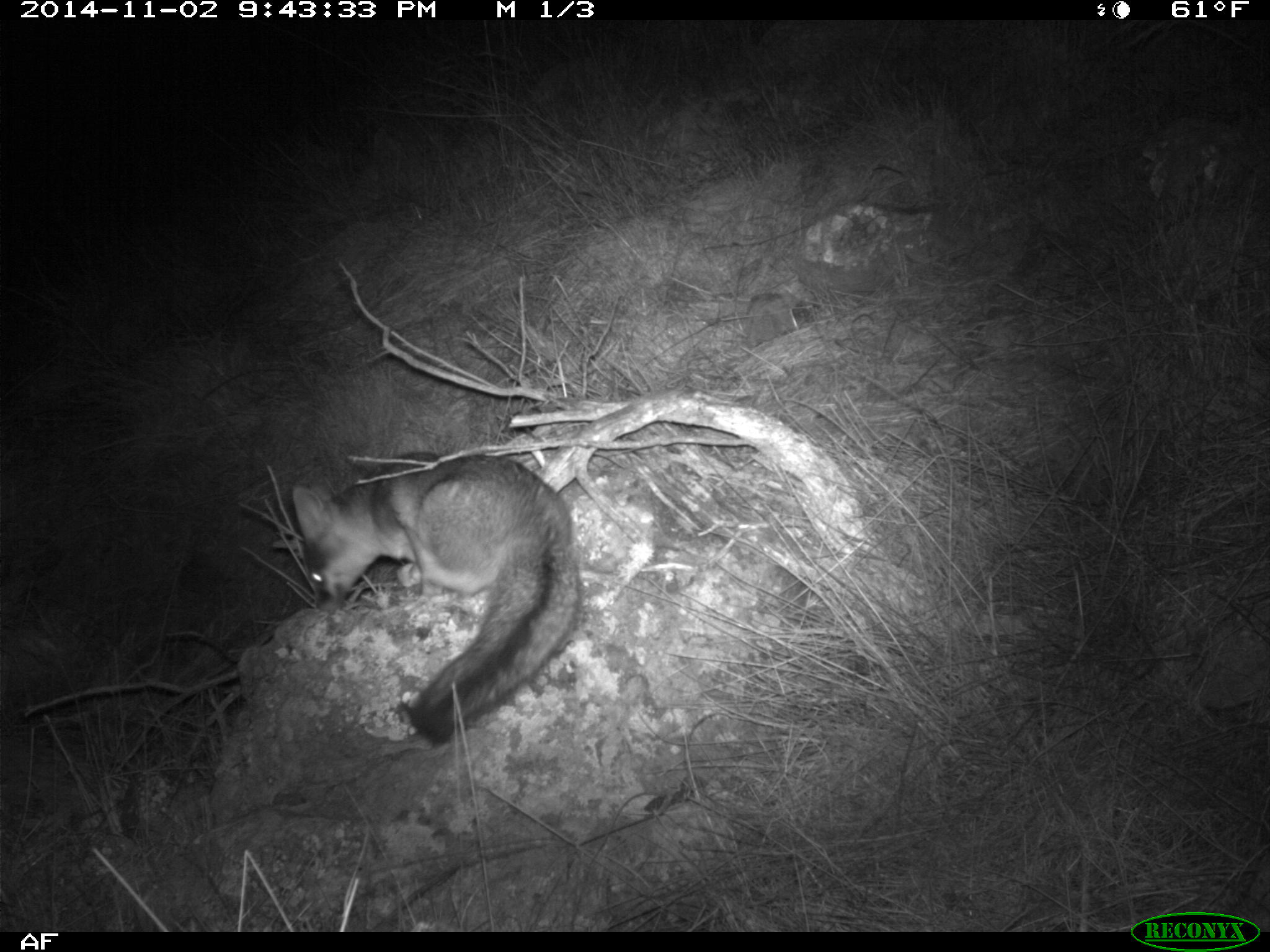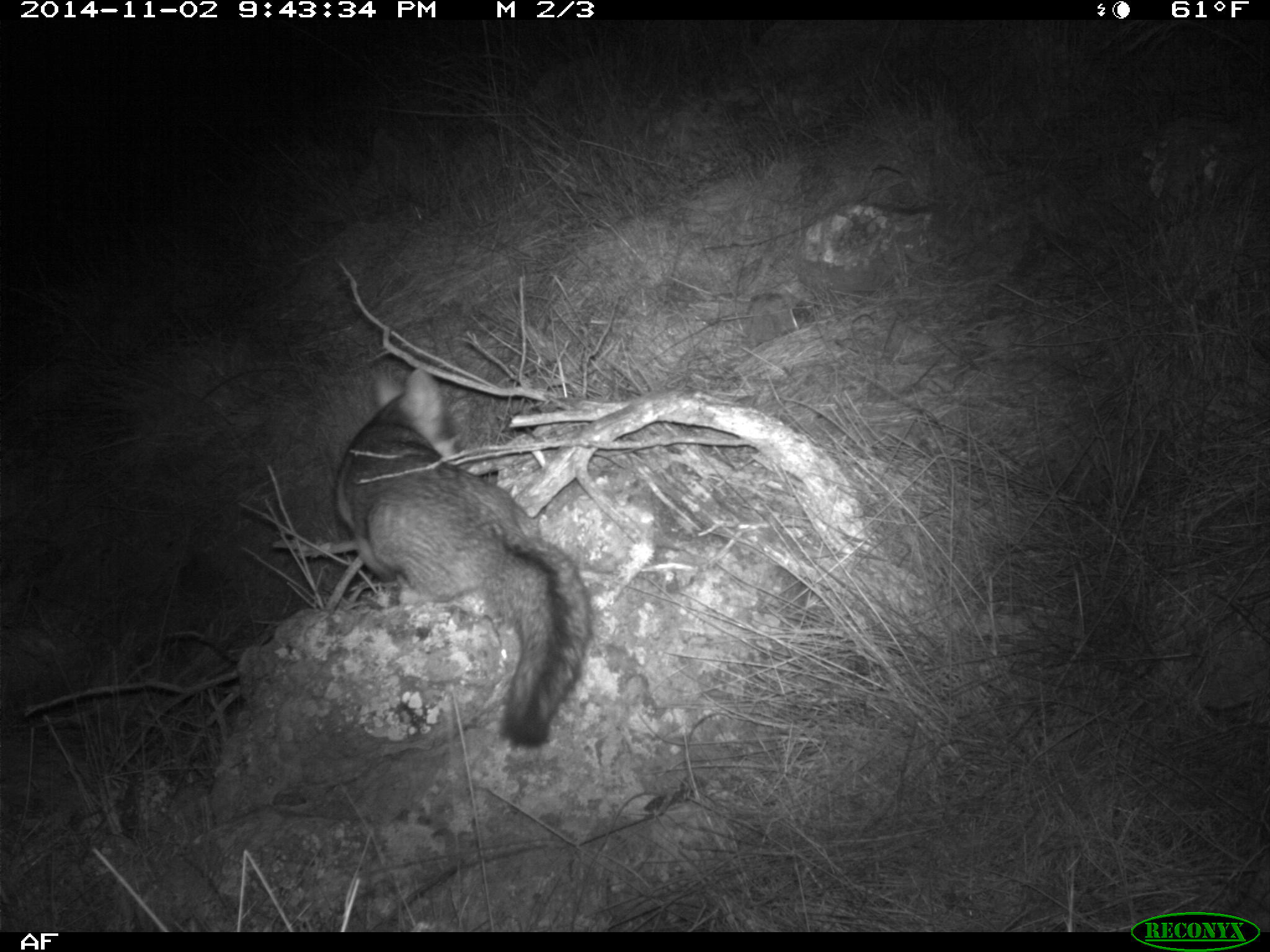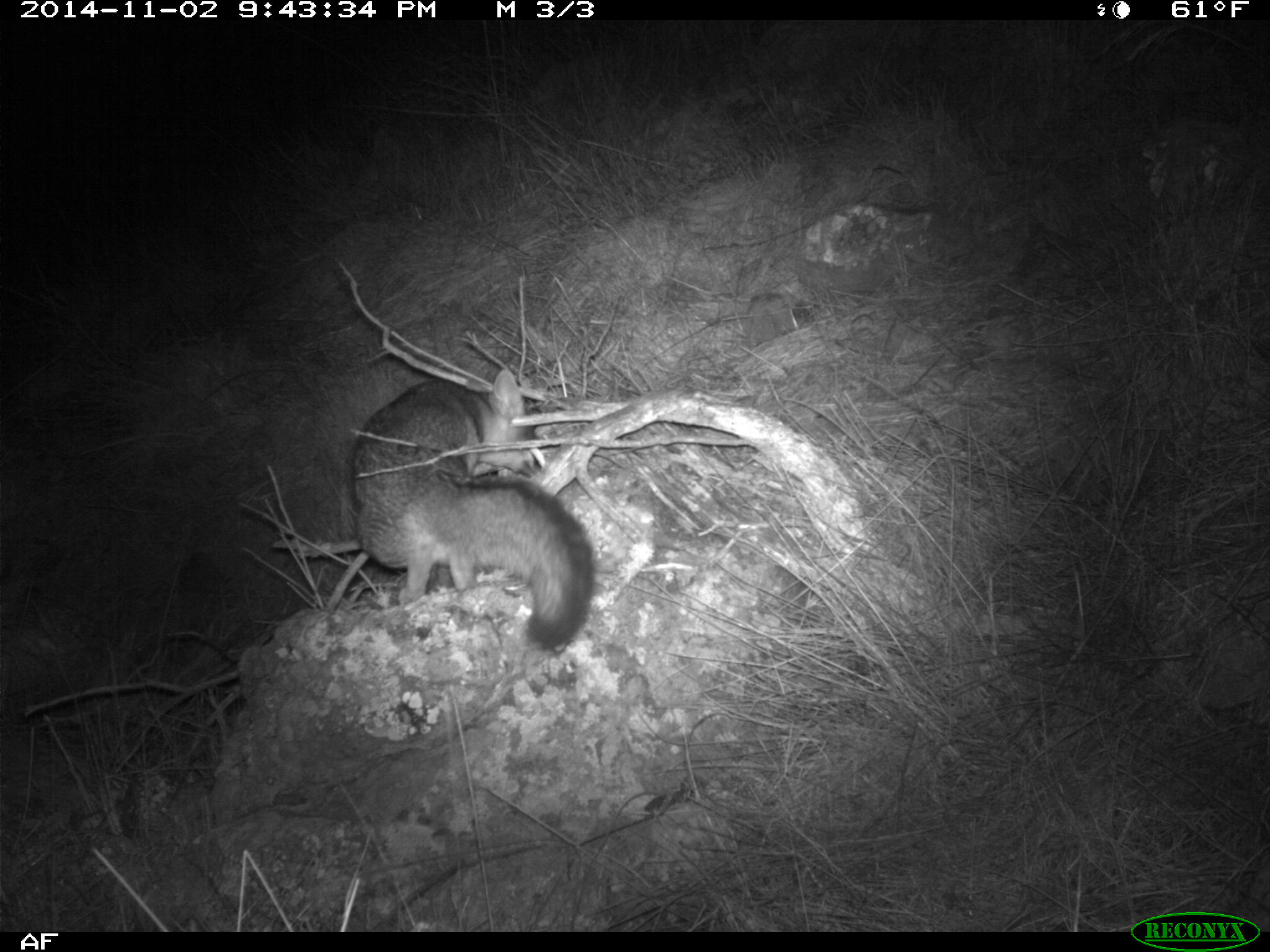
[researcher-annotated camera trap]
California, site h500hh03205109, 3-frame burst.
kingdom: Animalia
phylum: Chordata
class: Mammalia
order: Carnivora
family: Canidae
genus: Urocyon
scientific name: Urocyon littoralis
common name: island fox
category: fox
Fox (island fox) (Urocyon littoralis).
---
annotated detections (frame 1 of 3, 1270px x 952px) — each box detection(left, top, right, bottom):
fox: detection(289, 448, 582, 747)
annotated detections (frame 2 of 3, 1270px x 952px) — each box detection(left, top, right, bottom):
fox: detection(329, 366, 592, 748)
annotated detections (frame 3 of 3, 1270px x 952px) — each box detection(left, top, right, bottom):
fox: detection(351, 368, 592, 650)